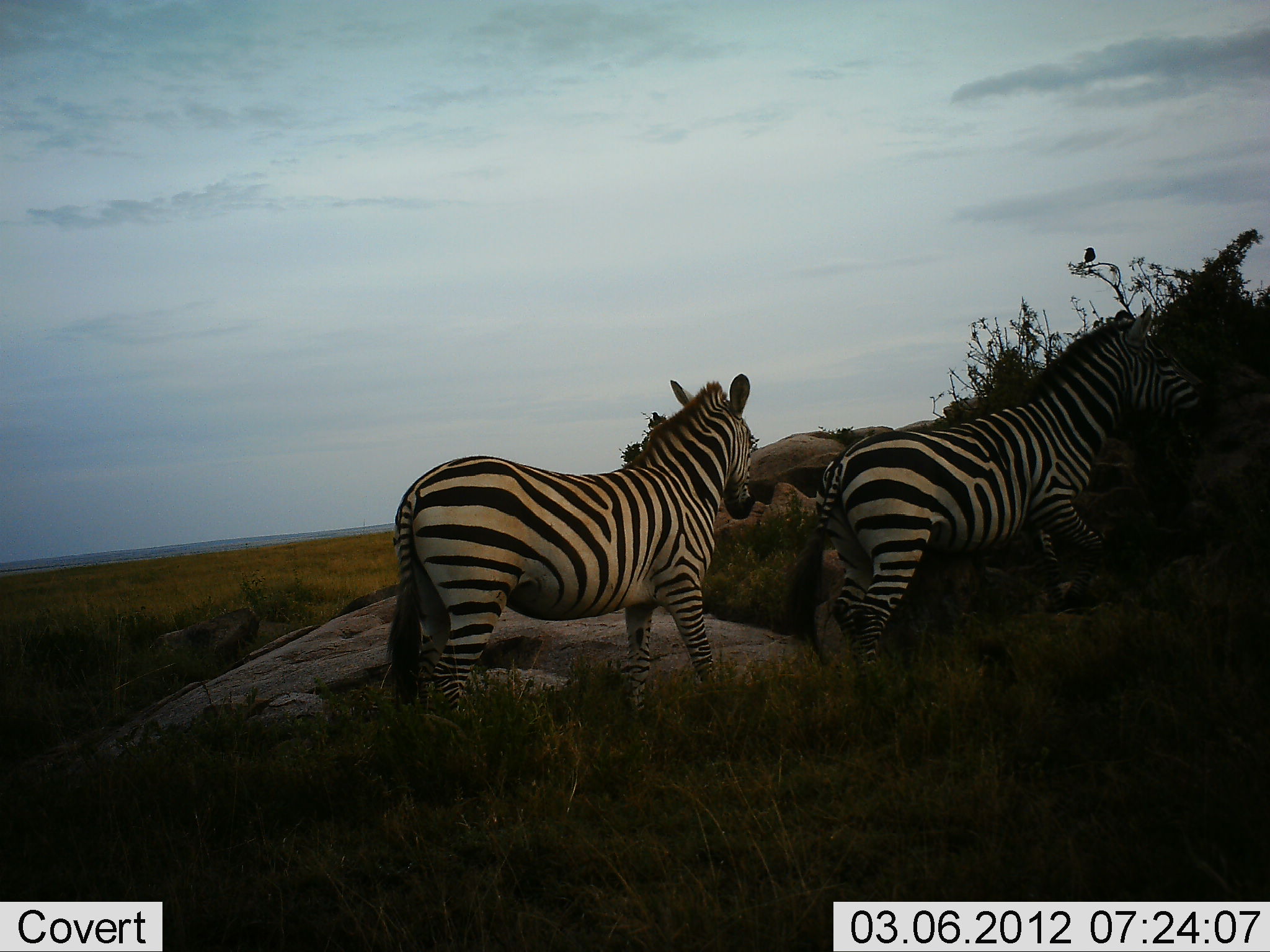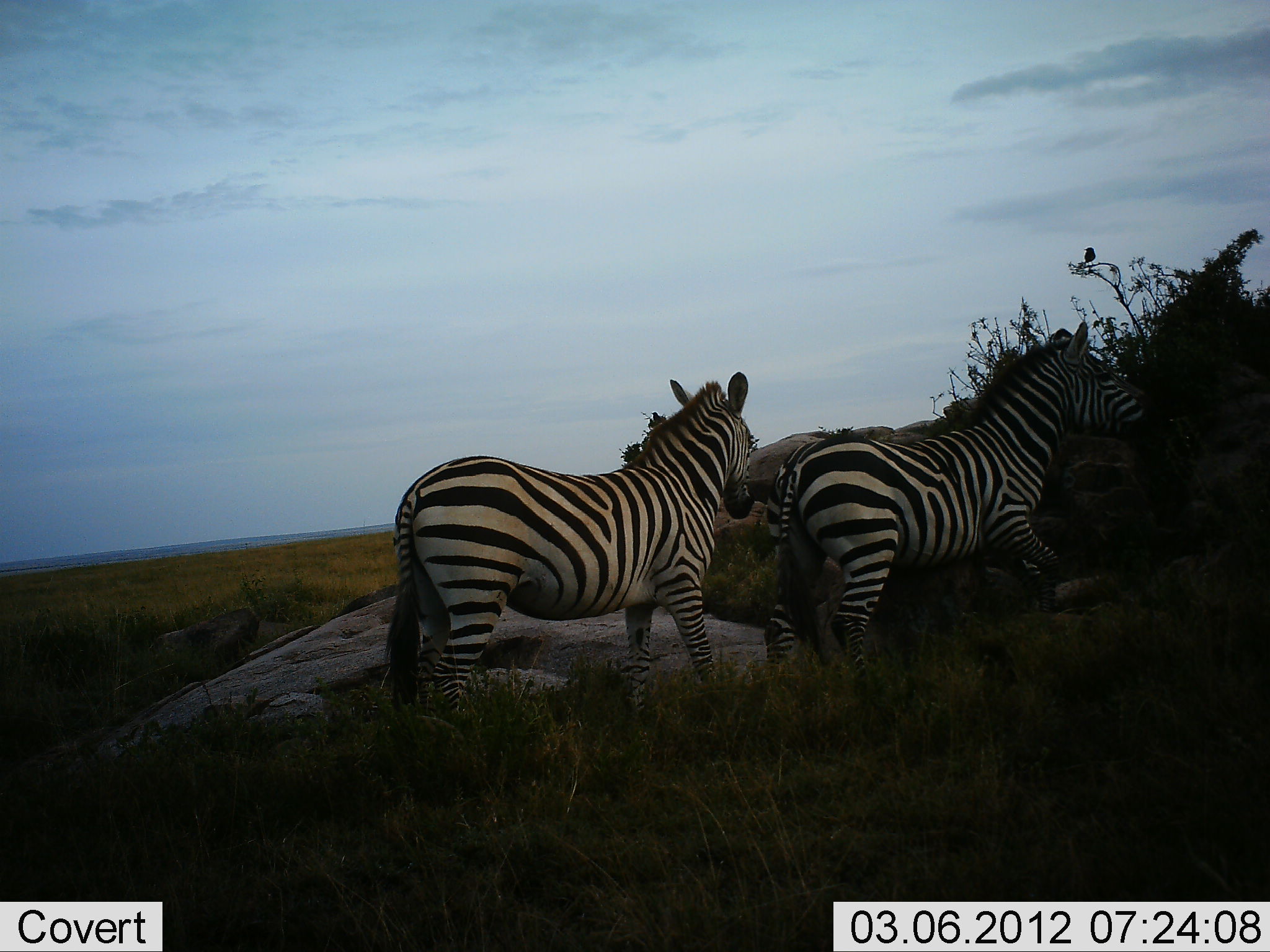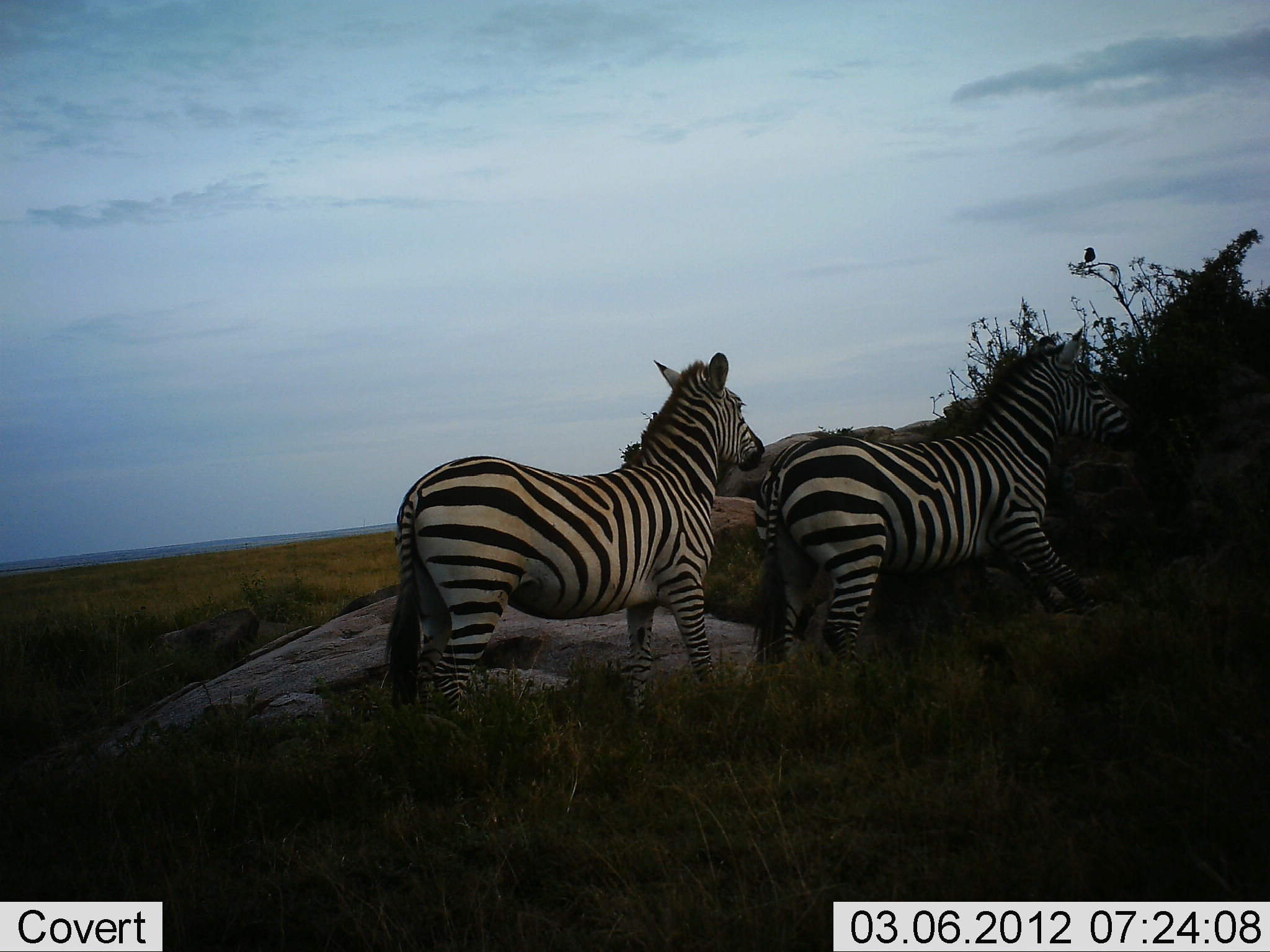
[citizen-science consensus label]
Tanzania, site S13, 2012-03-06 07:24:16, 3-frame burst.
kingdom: Animalia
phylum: Chordata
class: Mammalia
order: Perissodactyla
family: Equidae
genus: Equus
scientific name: Equus quagga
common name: plains zebra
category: zebra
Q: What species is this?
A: Zebra (plains zebra) (Equus quagga).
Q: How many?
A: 2.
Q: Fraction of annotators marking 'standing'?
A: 76%.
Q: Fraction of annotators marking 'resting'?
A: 0%.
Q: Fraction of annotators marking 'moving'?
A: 72%.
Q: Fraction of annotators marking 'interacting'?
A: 4%.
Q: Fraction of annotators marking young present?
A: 0%.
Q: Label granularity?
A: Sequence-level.